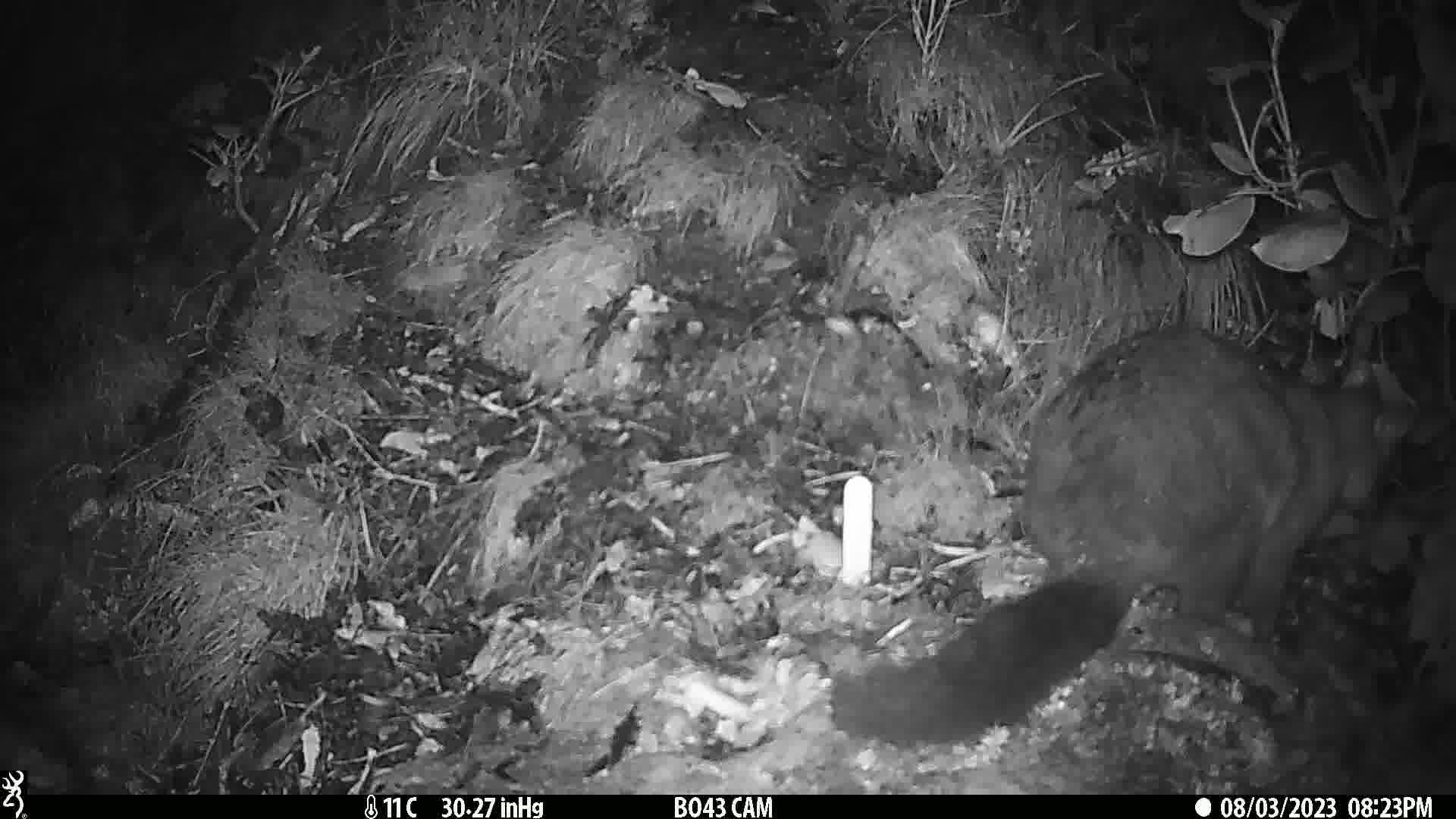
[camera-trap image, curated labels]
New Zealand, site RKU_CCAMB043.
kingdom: Animalia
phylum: Chordata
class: Mammalia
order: Diprotodontia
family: Phalangeridae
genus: Trichosurus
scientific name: Trichosurus vulpecula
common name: common brushtail possum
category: possum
Possum (common brushtail possum) (Trichosurus vulpecula).